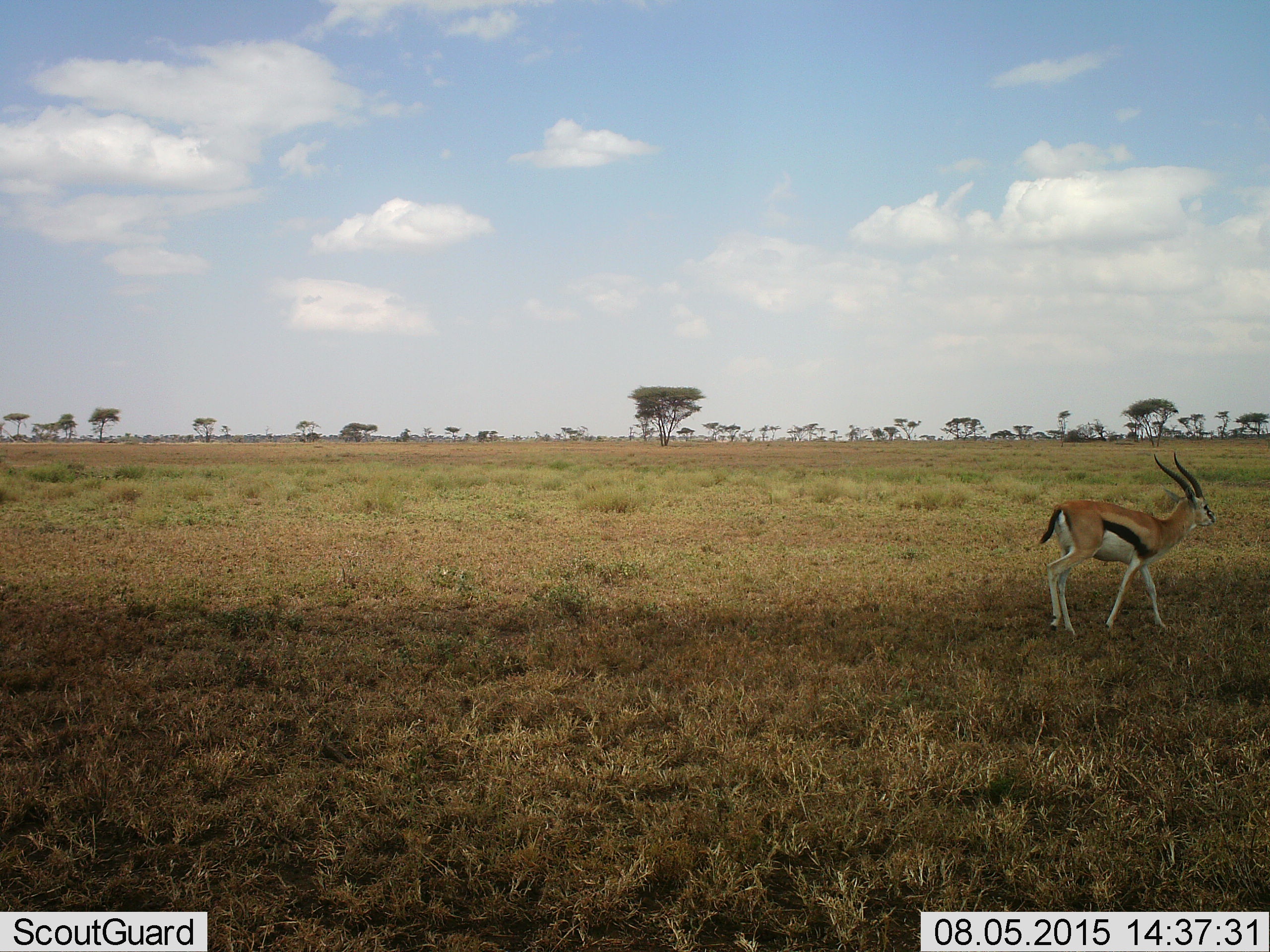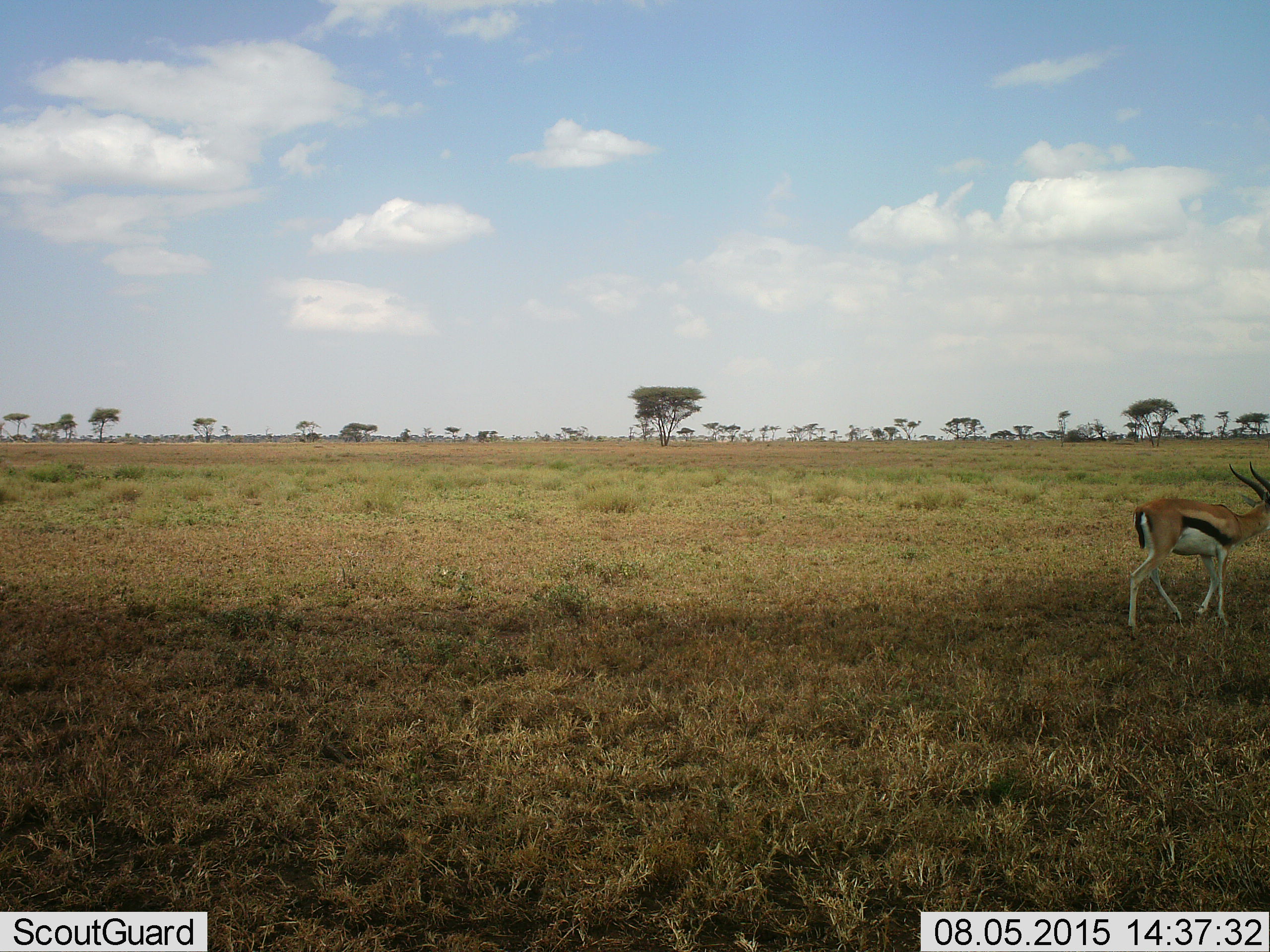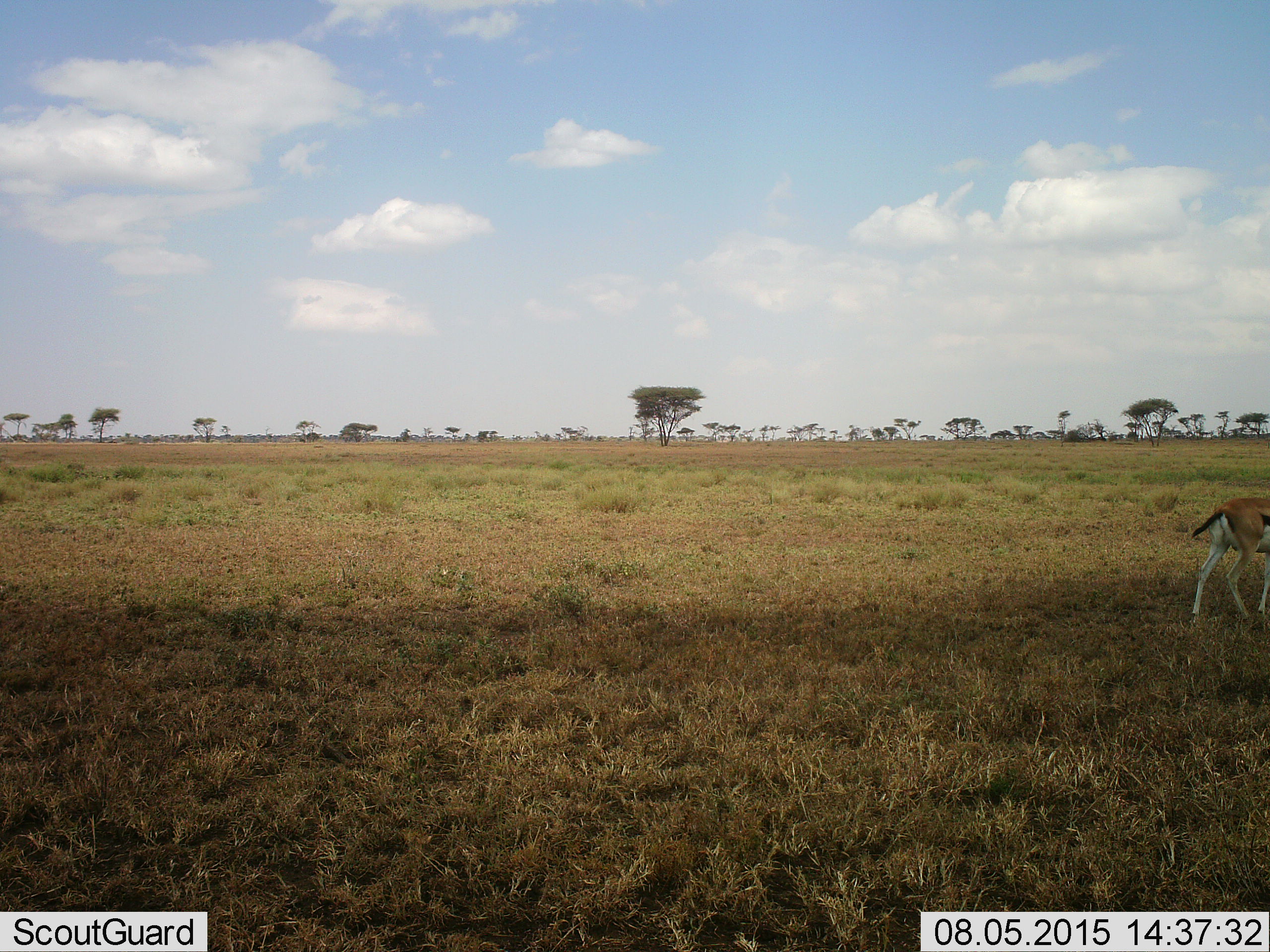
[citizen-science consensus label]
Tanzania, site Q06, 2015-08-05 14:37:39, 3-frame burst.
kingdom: Animalia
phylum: Chordata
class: Mammalia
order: Artiodactyla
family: Bovidae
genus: Eudorcas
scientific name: Eudorcas thomsonii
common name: thomson's gazelle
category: gazellethomsons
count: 1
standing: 25%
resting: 0%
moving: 75%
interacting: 0%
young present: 0%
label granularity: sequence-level